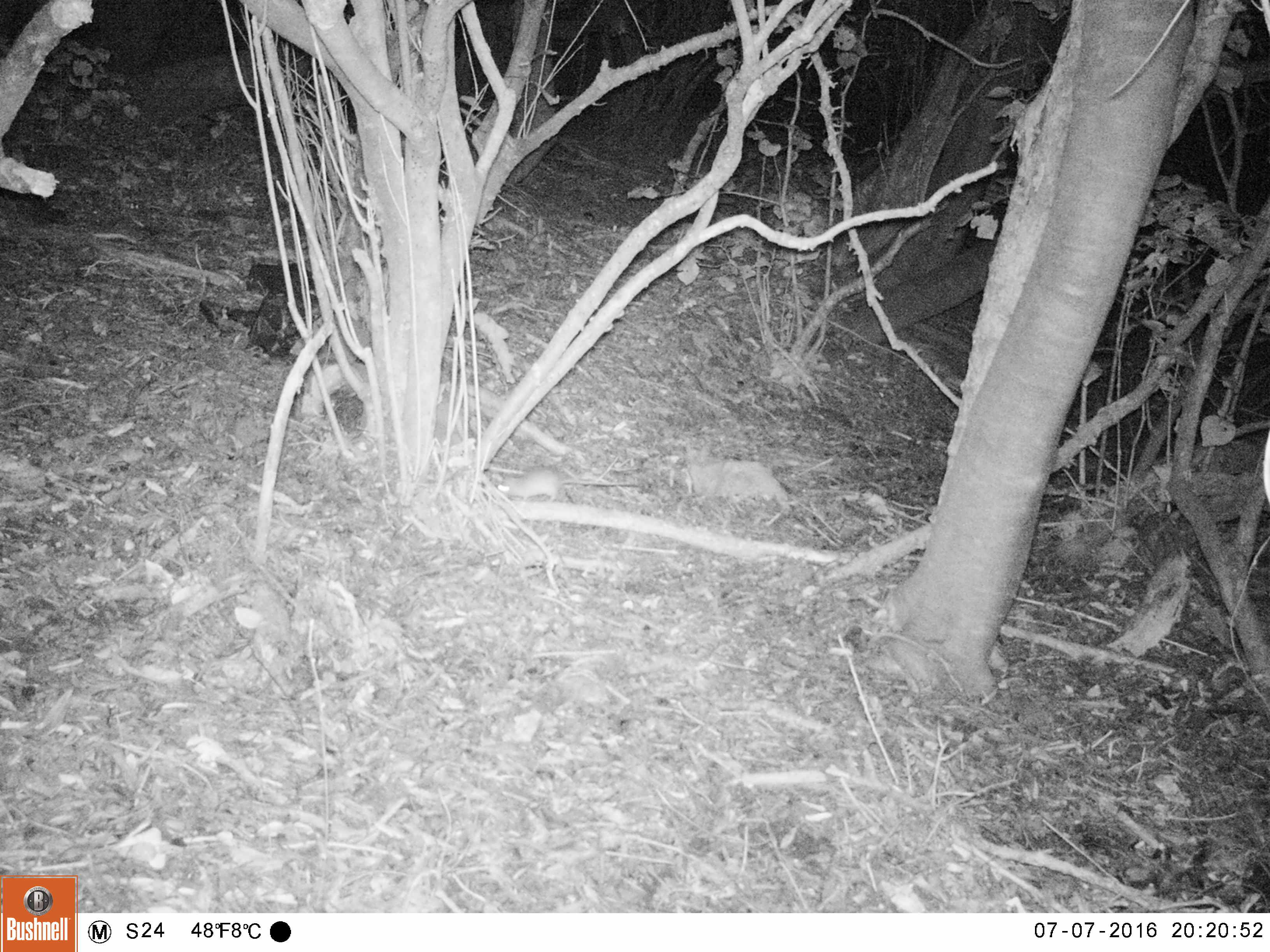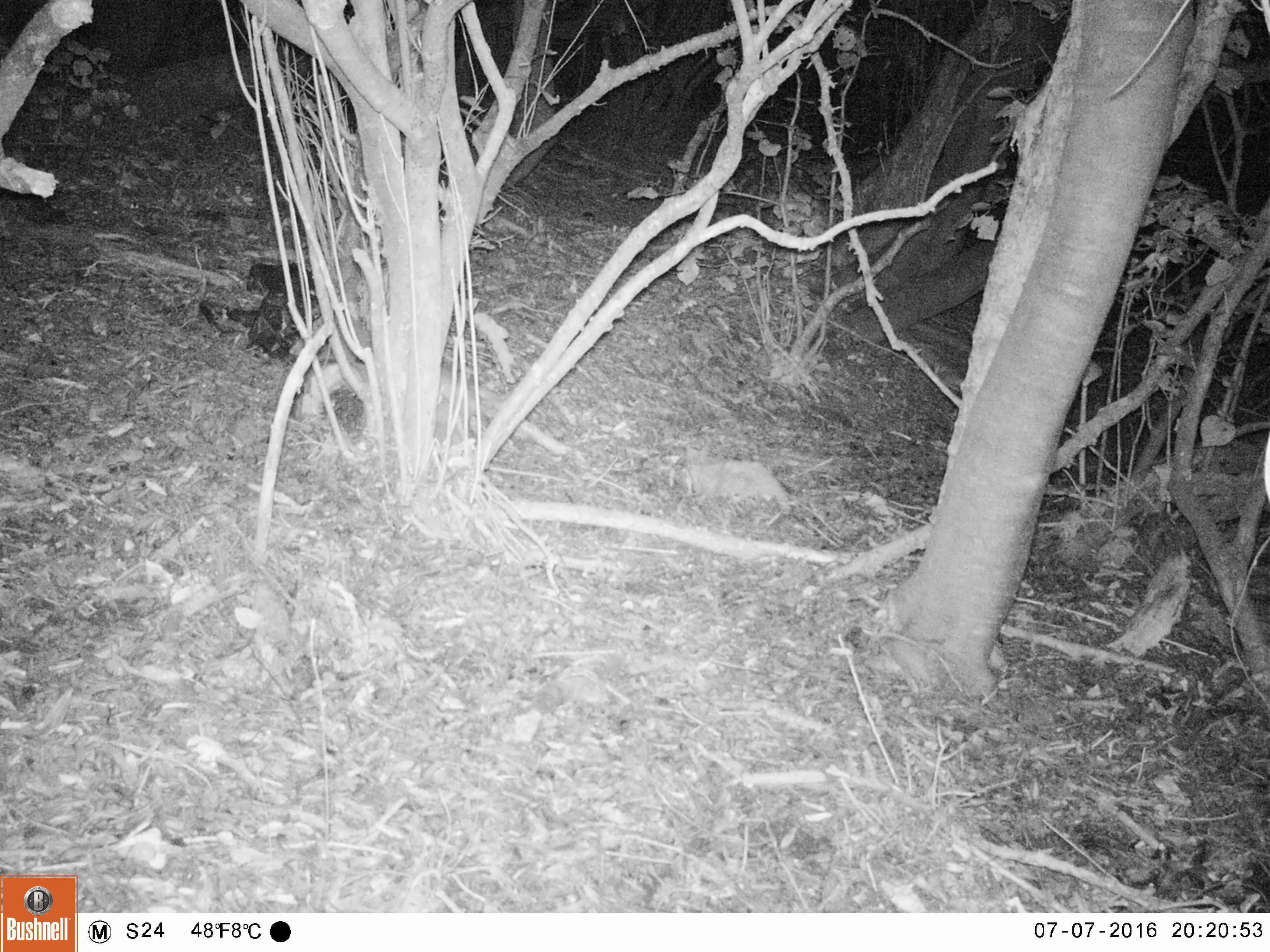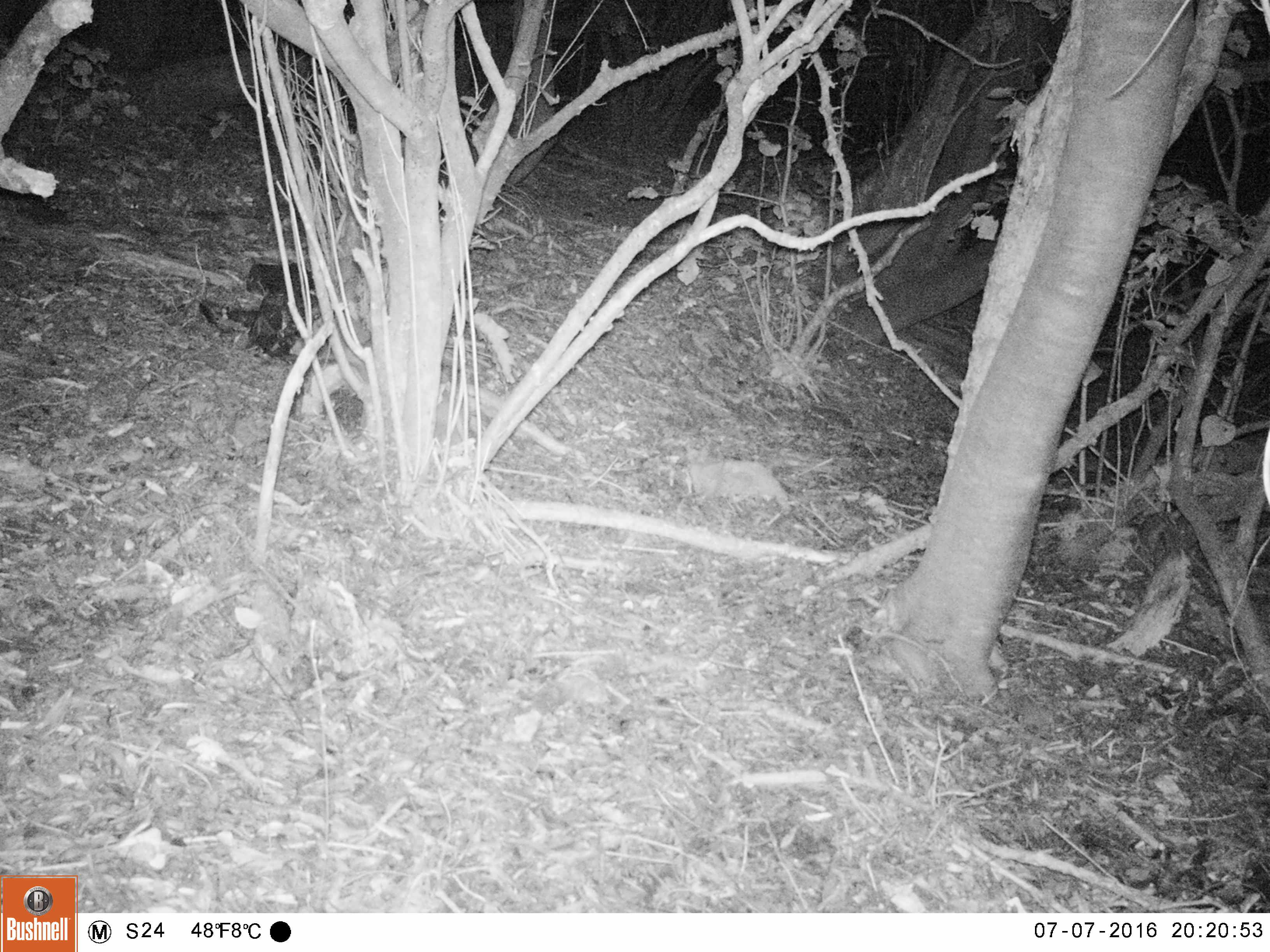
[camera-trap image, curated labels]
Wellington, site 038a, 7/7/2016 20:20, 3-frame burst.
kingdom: Animalia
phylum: Chordata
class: Mammalia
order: Rodentia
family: Muridae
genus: Rattus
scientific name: Rattus rattus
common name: ship rat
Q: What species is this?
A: Ship rat (Rattus rattus).